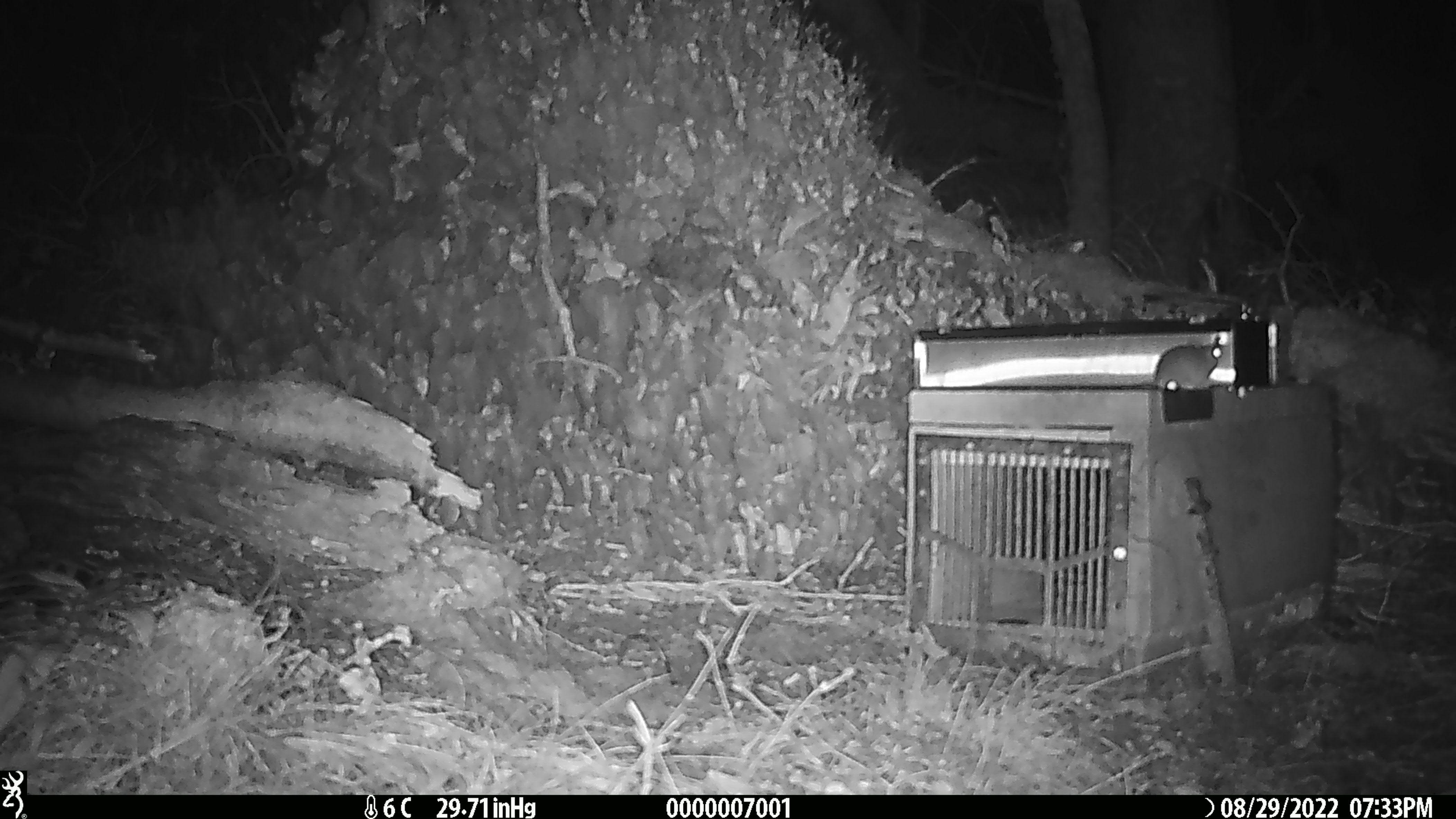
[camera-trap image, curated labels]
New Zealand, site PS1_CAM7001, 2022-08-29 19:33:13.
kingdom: Animalia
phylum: Chordata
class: Mammalia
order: Rodentia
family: Muridae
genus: Mus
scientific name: Mus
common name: mouse